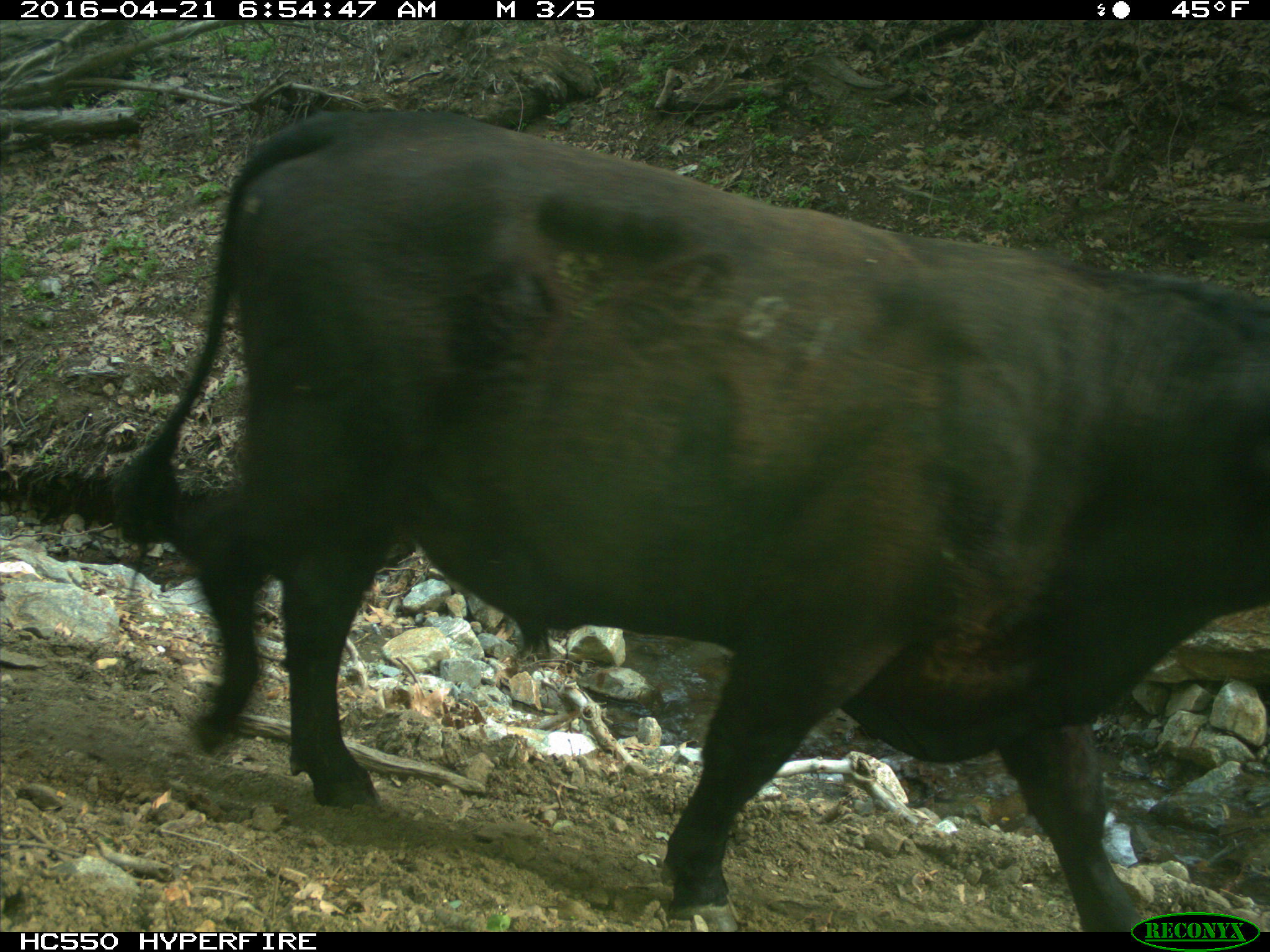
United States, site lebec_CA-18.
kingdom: Animalia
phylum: Chordata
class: Mammalia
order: Artiodactyla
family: Bovidae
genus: Bos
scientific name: Bos taurus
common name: domestic cow